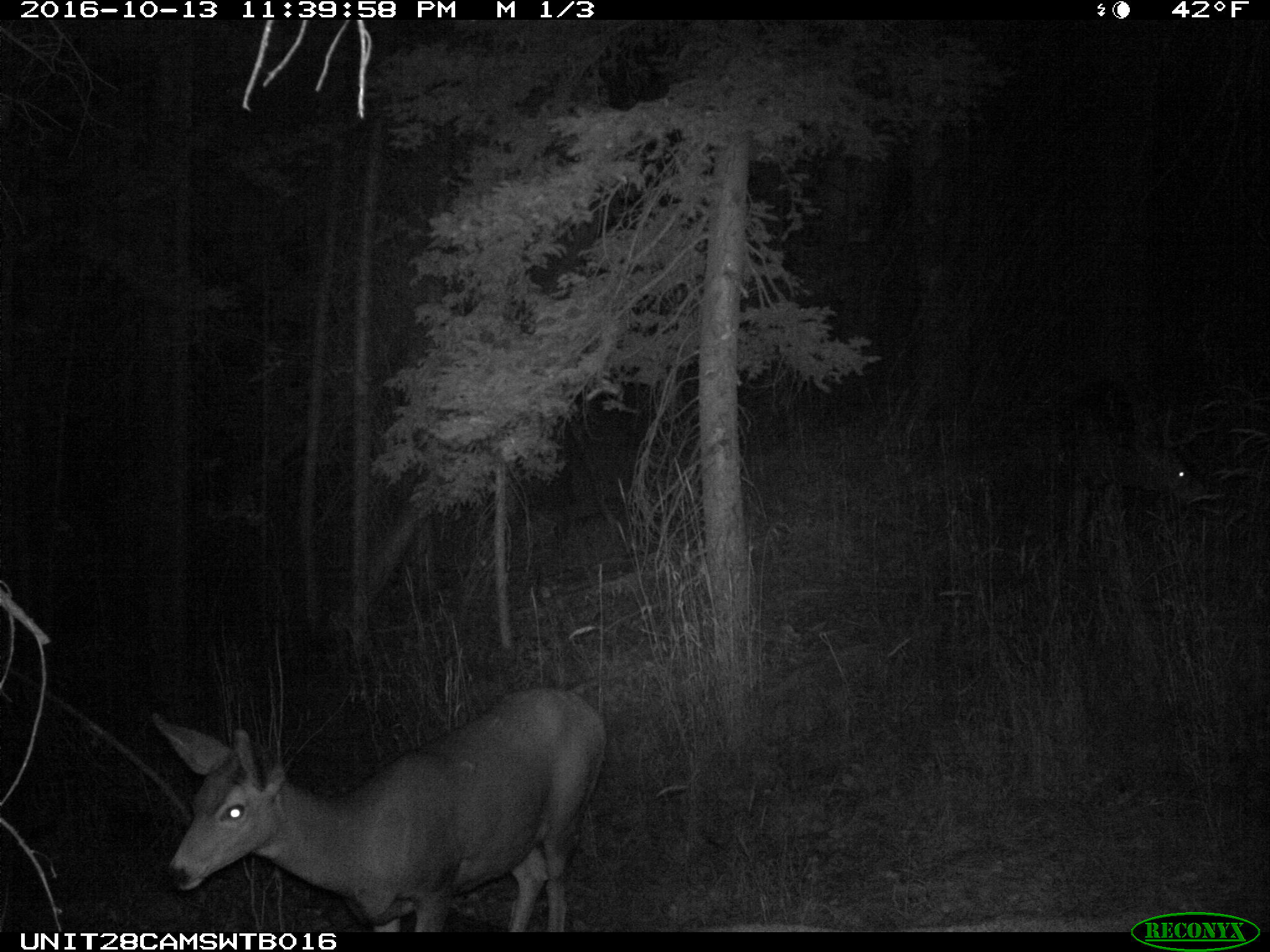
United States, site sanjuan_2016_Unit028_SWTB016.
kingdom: Animalia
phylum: Chordata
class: Mammalia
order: Artiodactyla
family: Cervidae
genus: Odocoileus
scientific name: Odocoileus hemionus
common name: mule deer